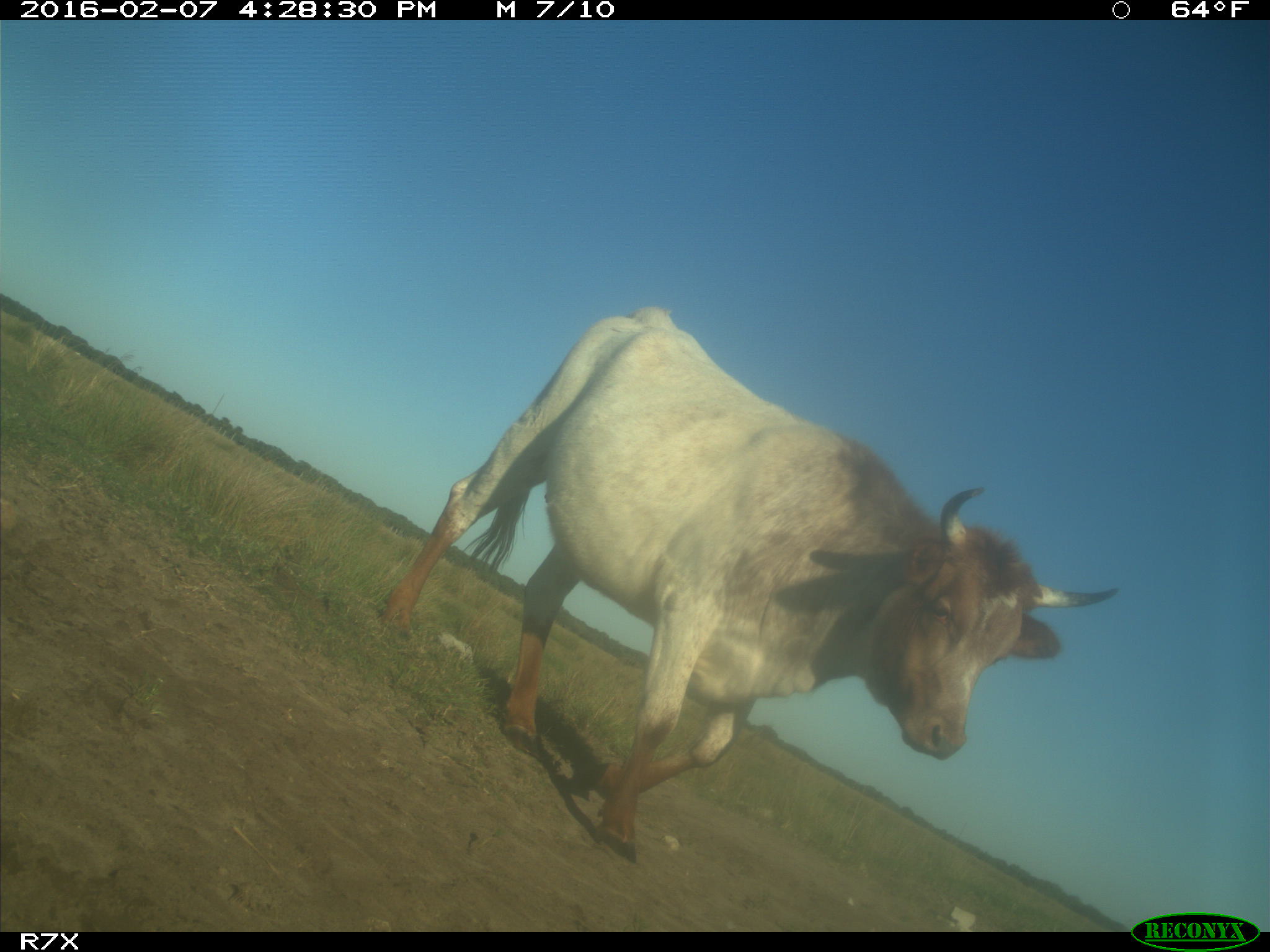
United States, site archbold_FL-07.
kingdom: Animalia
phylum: Chordata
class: Mammalia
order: Artiodactyla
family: Bovidae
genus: Bos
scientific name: Bos taurus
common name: domestic cow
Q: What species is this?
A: Bos taurus (domestic cow).